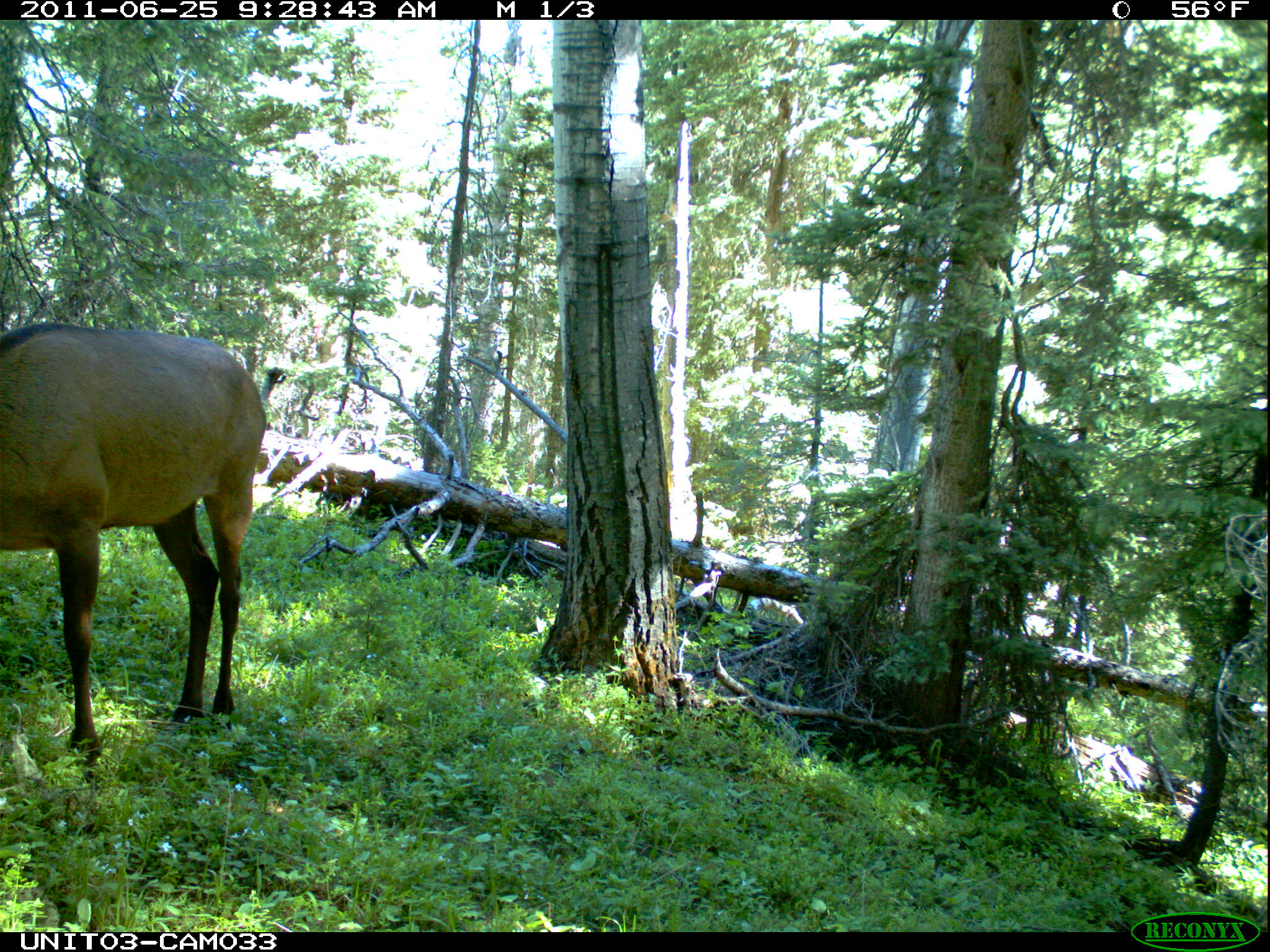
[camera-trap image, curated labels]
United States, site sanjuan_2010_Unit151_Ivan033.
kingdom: Animalia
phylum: Chordata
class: Mammalia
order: Artiodactyla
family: Cervidae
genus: Cervus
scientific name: Cervus elaphus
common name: red deer